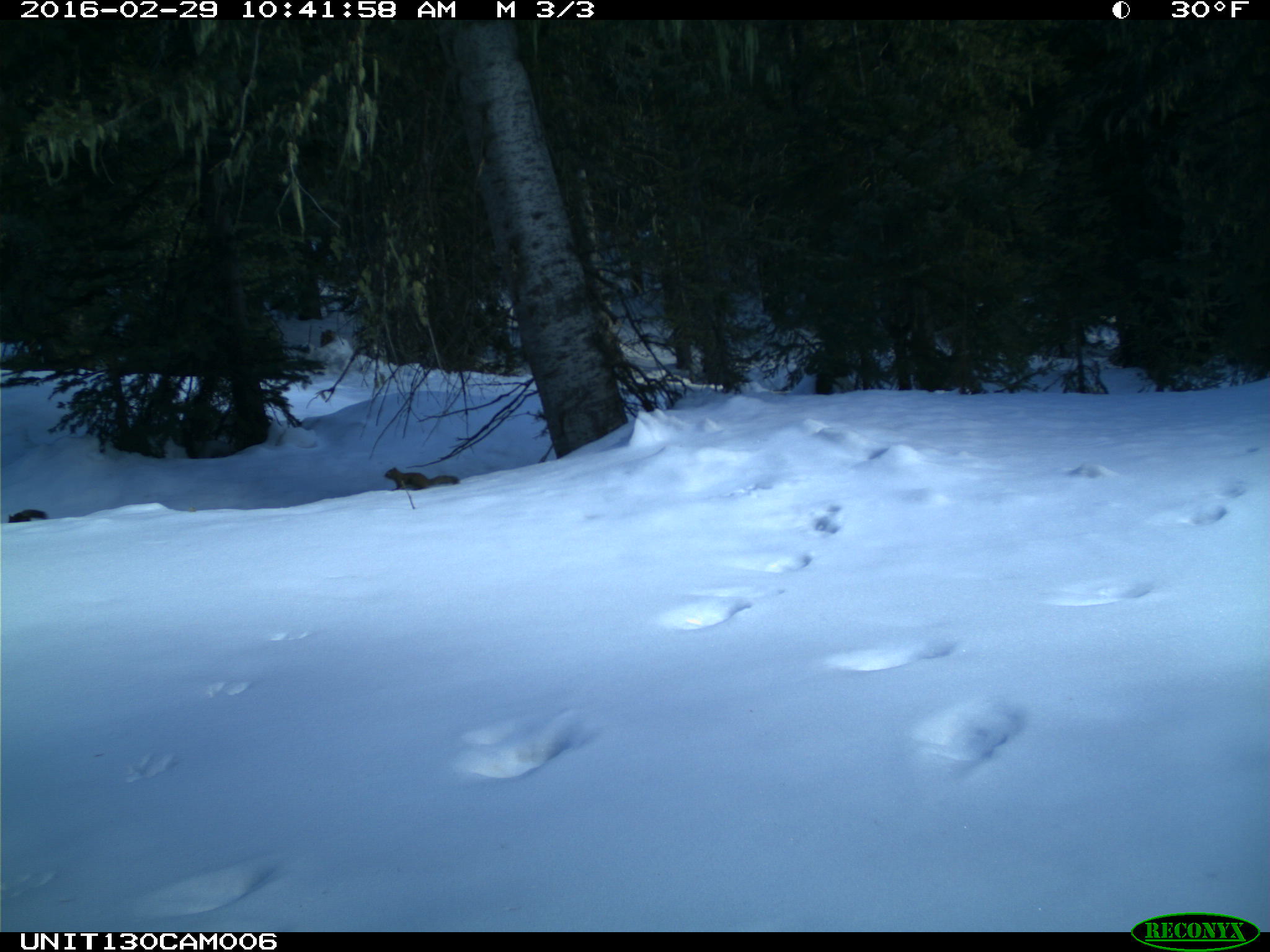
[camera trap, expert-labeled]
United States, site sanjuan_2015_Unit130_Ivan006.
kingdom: Animalia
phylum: Chordata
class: Mammalia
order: Rodentia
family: Sciuridae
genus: Tamiasciurus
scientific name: Tamiasciurus hudsonicus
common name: american red squirrel